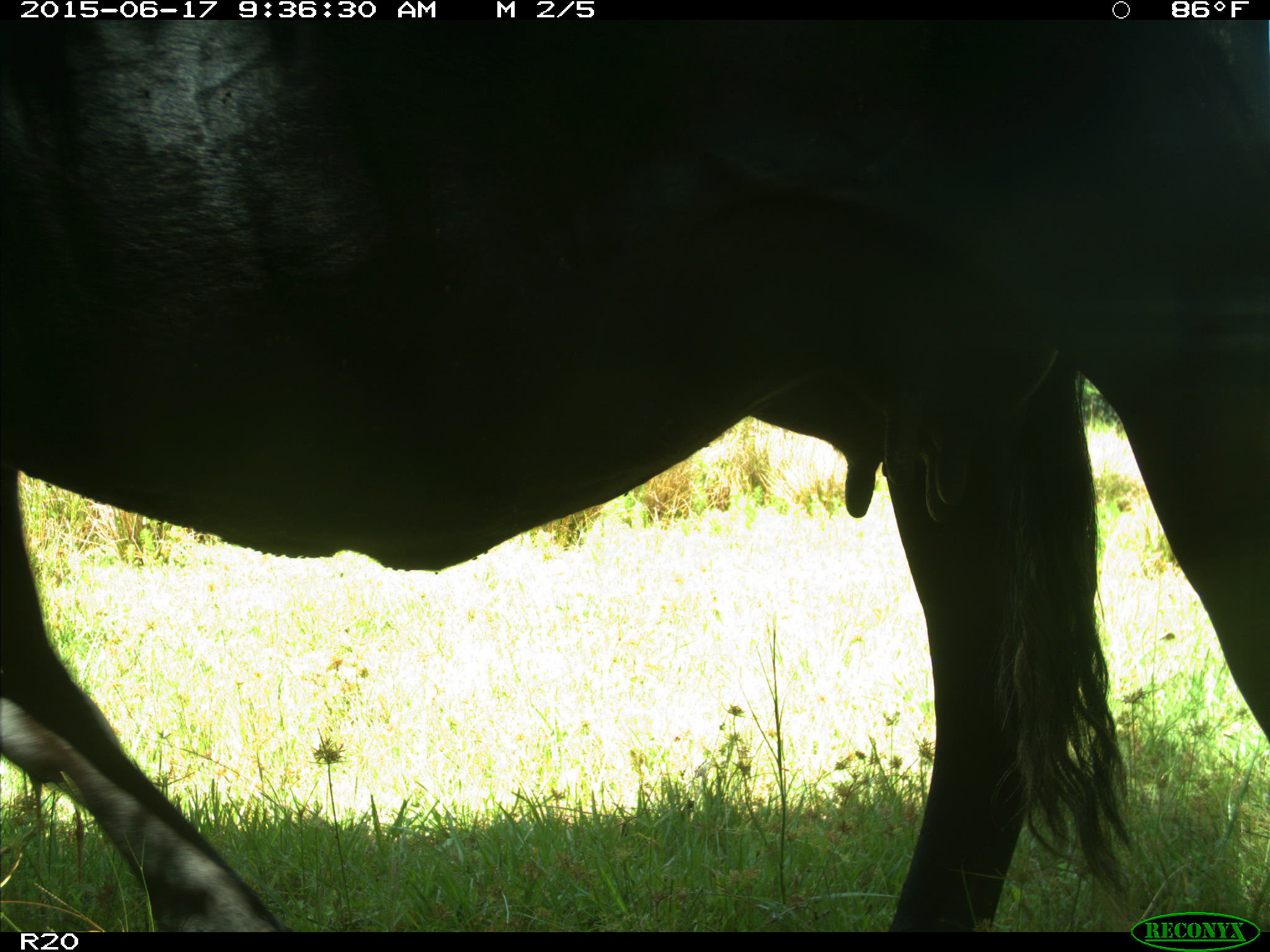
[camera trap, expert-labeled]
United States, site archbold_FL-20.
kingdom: Animalia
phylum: Chordata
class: Mammalia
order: Artiodactyla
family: Bovidae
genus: Bos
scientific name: Bos taurus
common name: domestic cow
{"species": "Bos taurus (domestic cow)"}